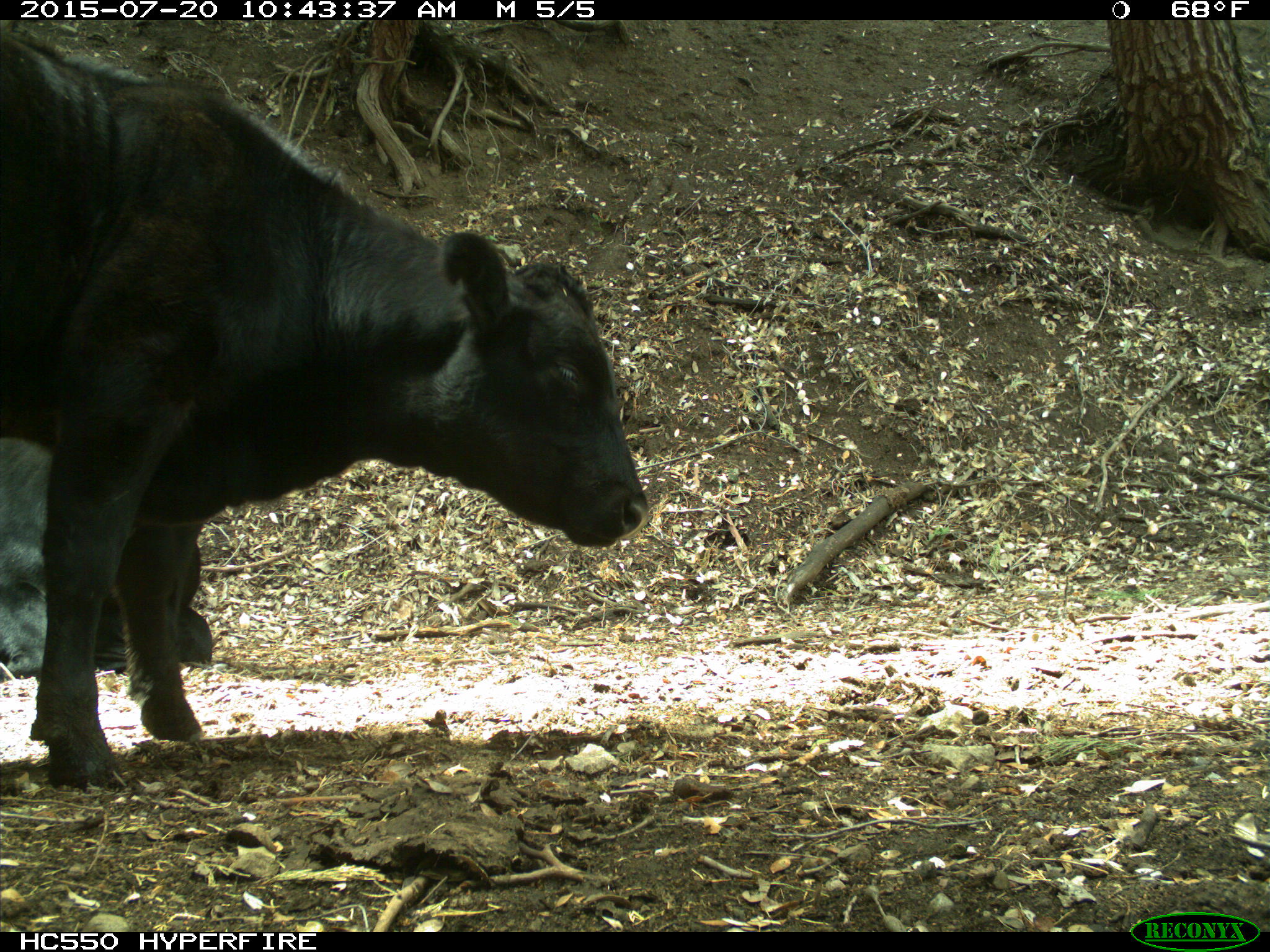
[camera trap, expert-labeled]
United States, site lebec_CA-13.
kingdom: Animalia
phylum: Chordata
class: Mammalia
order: Artiodactyla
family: Bovidae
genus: Bos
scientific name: Bos taurus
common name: domestic cow